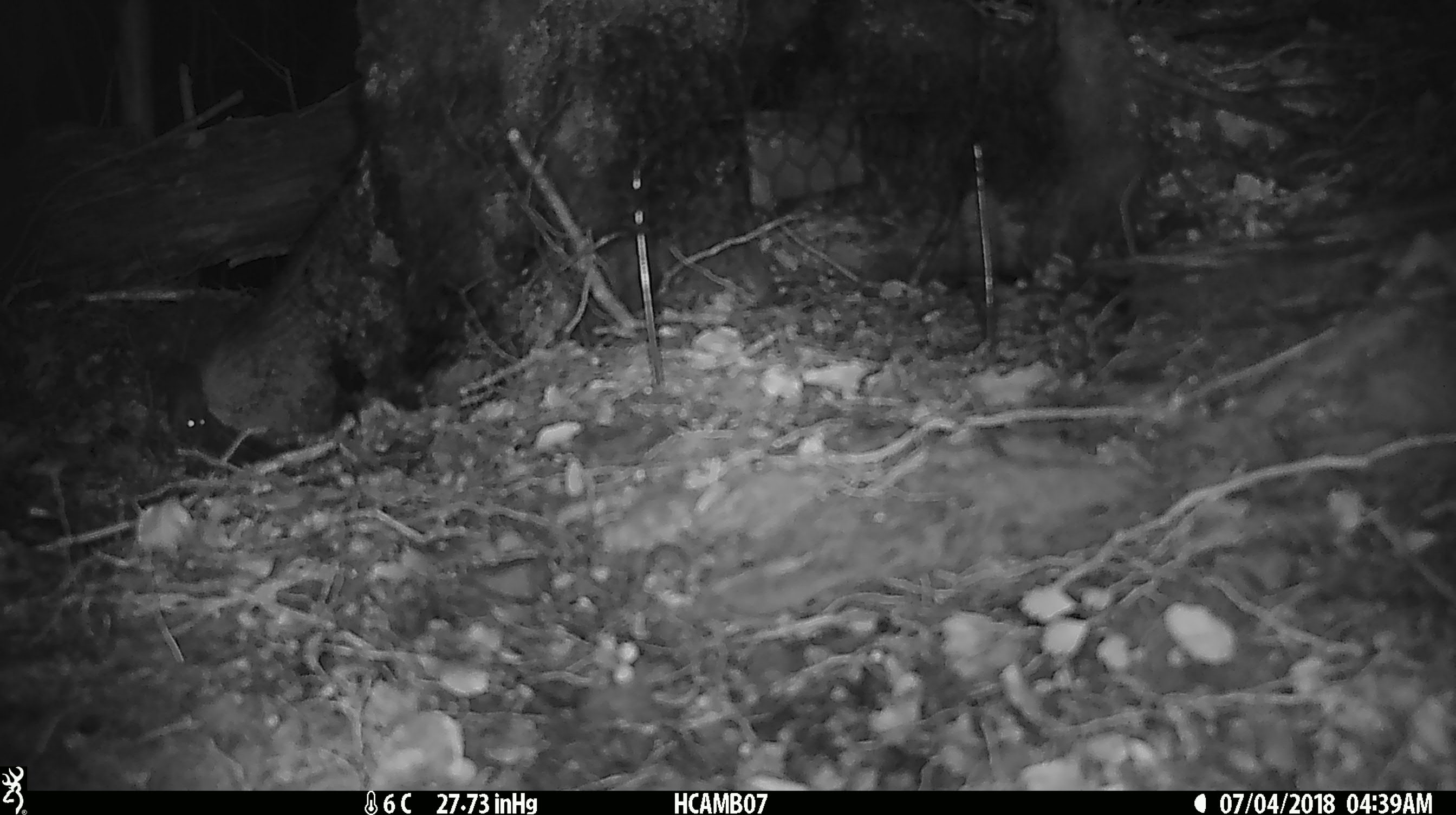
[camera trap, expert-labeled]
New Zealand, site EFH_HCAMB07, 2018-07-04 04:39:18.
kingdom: Animalia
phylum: Chordata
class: Mammalia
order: Rodentia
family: Muridae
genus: Mus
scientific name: Mus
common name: mouse